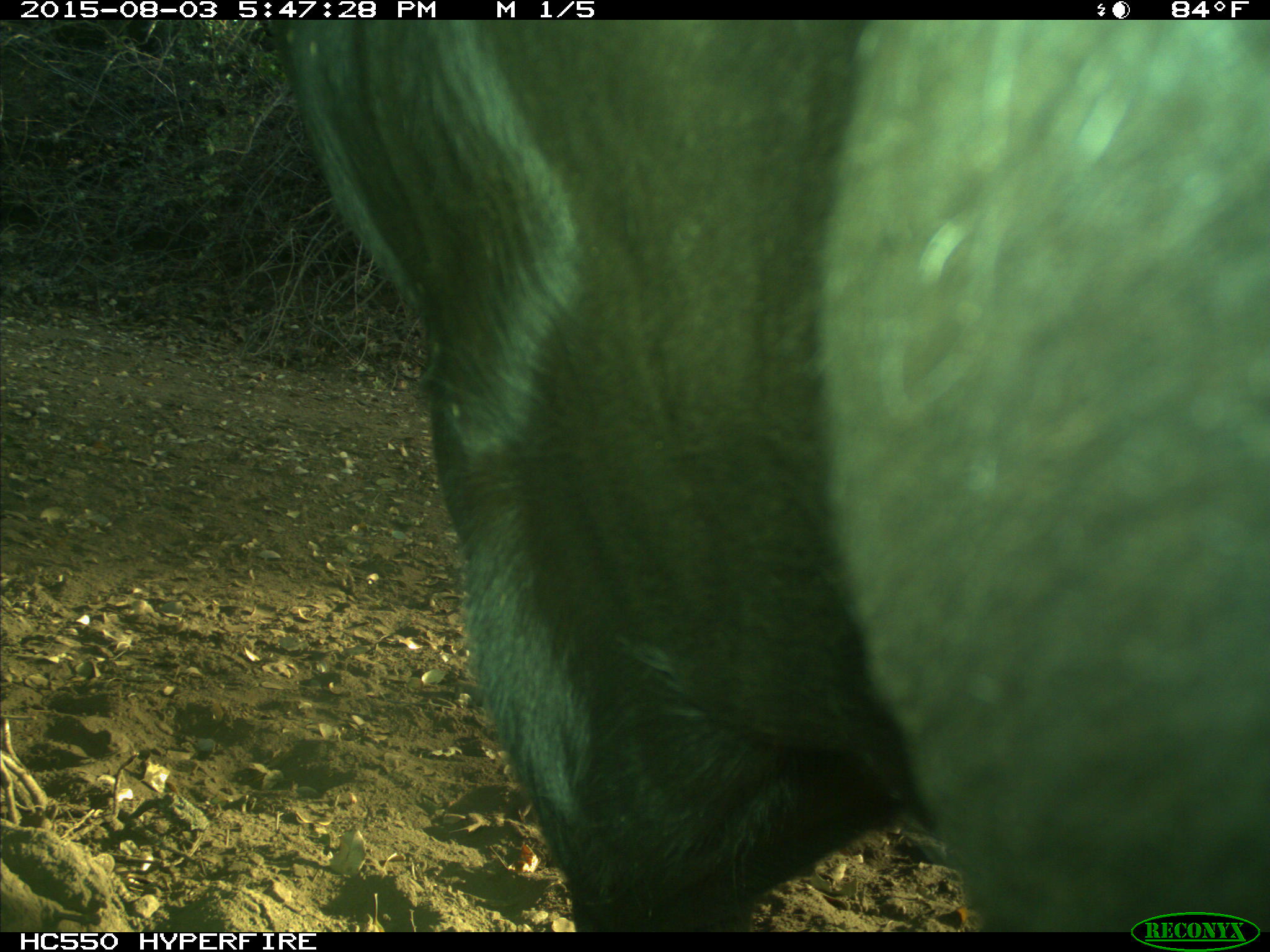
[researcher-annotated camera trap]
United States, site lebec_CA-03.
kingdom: Animalia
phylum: Chordata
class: Mammalia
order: Artiodactyla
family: Bovidae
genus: Bos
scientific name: Bos taurus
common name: domestic cow